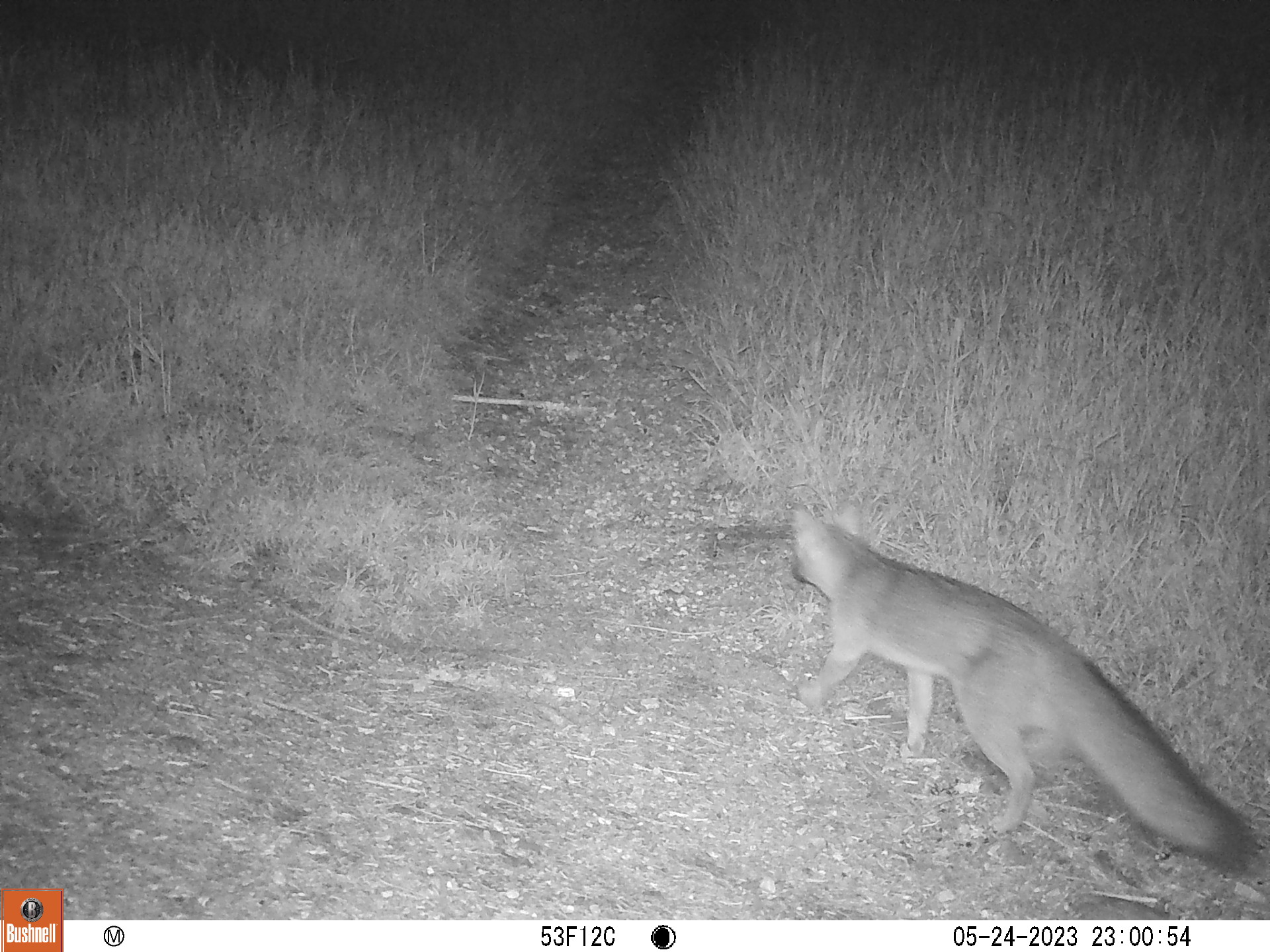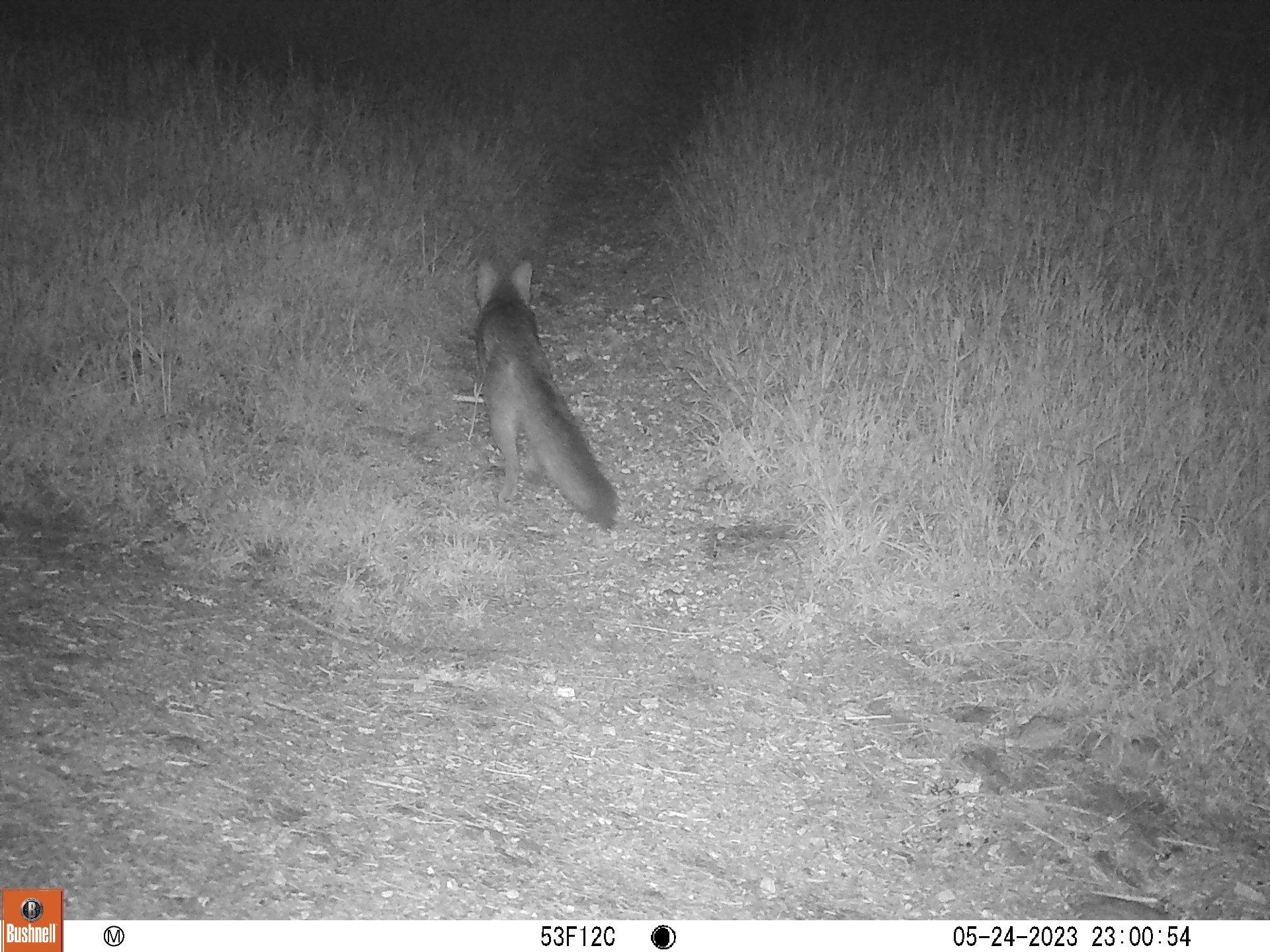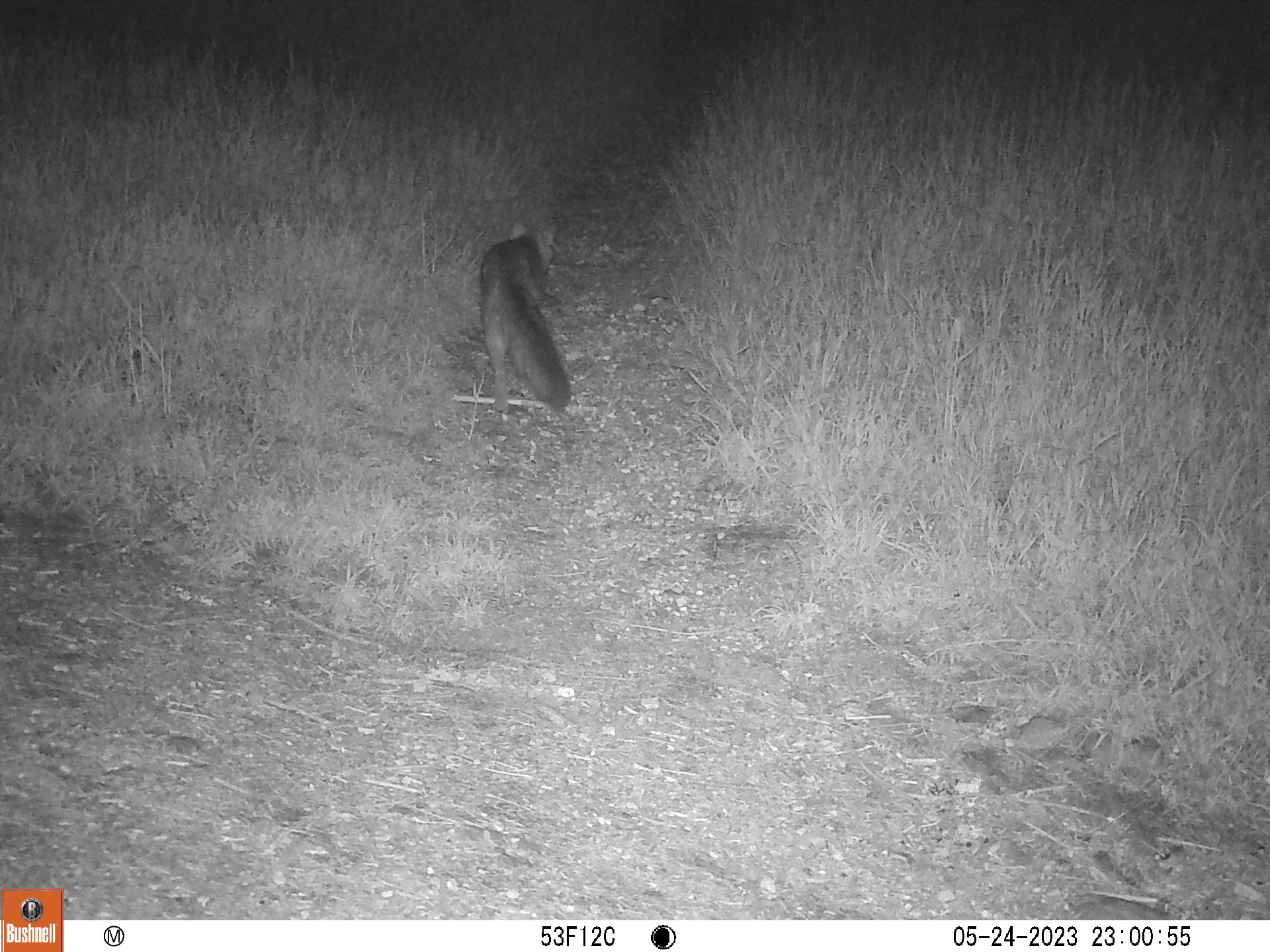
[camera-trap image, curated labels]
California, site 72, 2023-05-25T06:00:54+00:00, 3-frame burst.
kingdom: Animalia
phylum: Chordata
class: Mammalia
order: Carnivora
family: Canidae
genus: Urocyon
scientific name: Urocyon cinereoargenteus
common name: gray fox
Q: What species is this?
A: Gray fox (Urocyon cinereoargenteus).